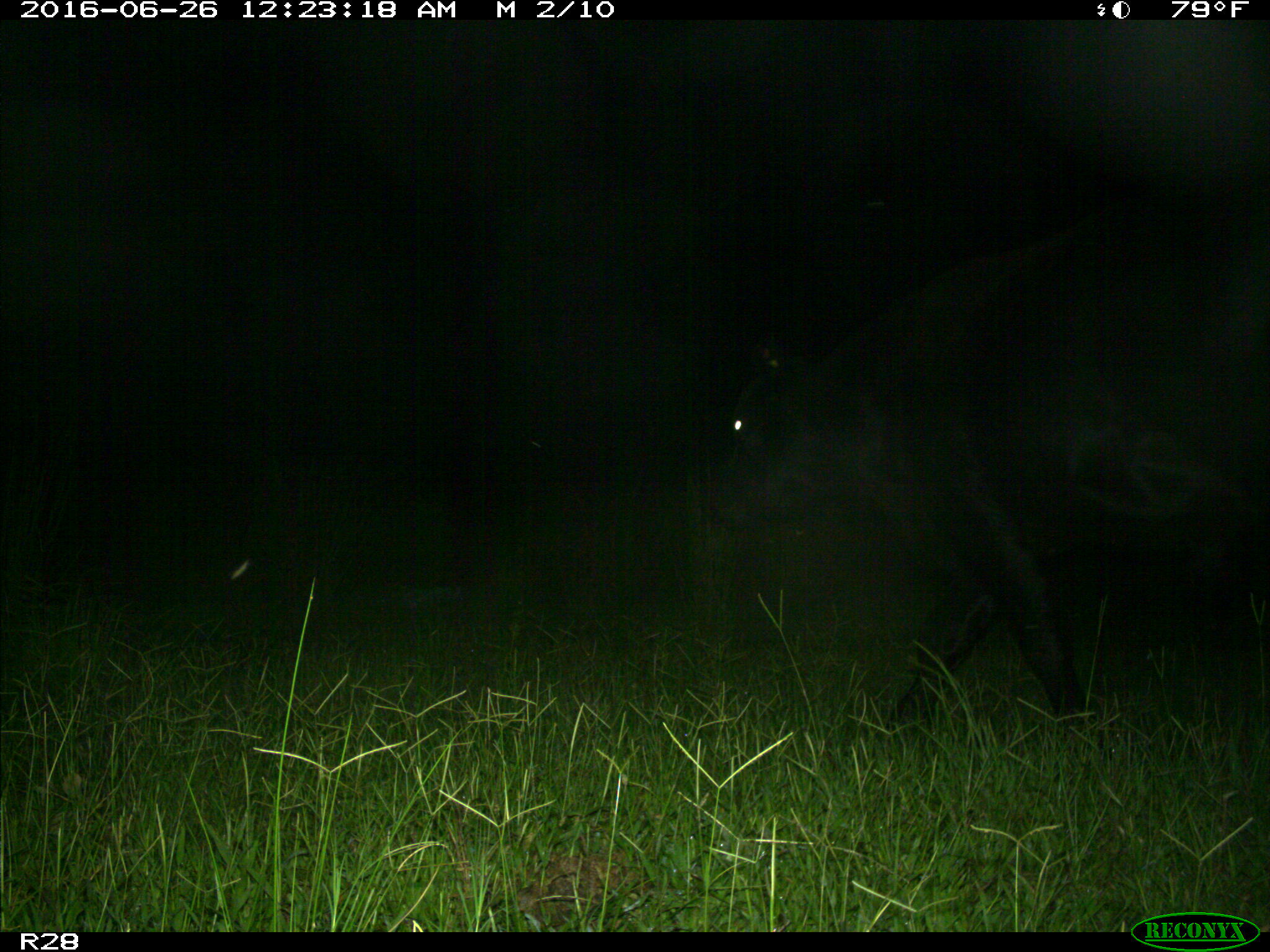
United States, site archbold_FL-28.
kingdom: Animalia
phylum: Chordata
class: Mammalia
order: Artiodactyla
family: Bovidae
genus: Bos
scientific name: Bos taurus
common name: domestic cow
Bos taurus (domestic cow).